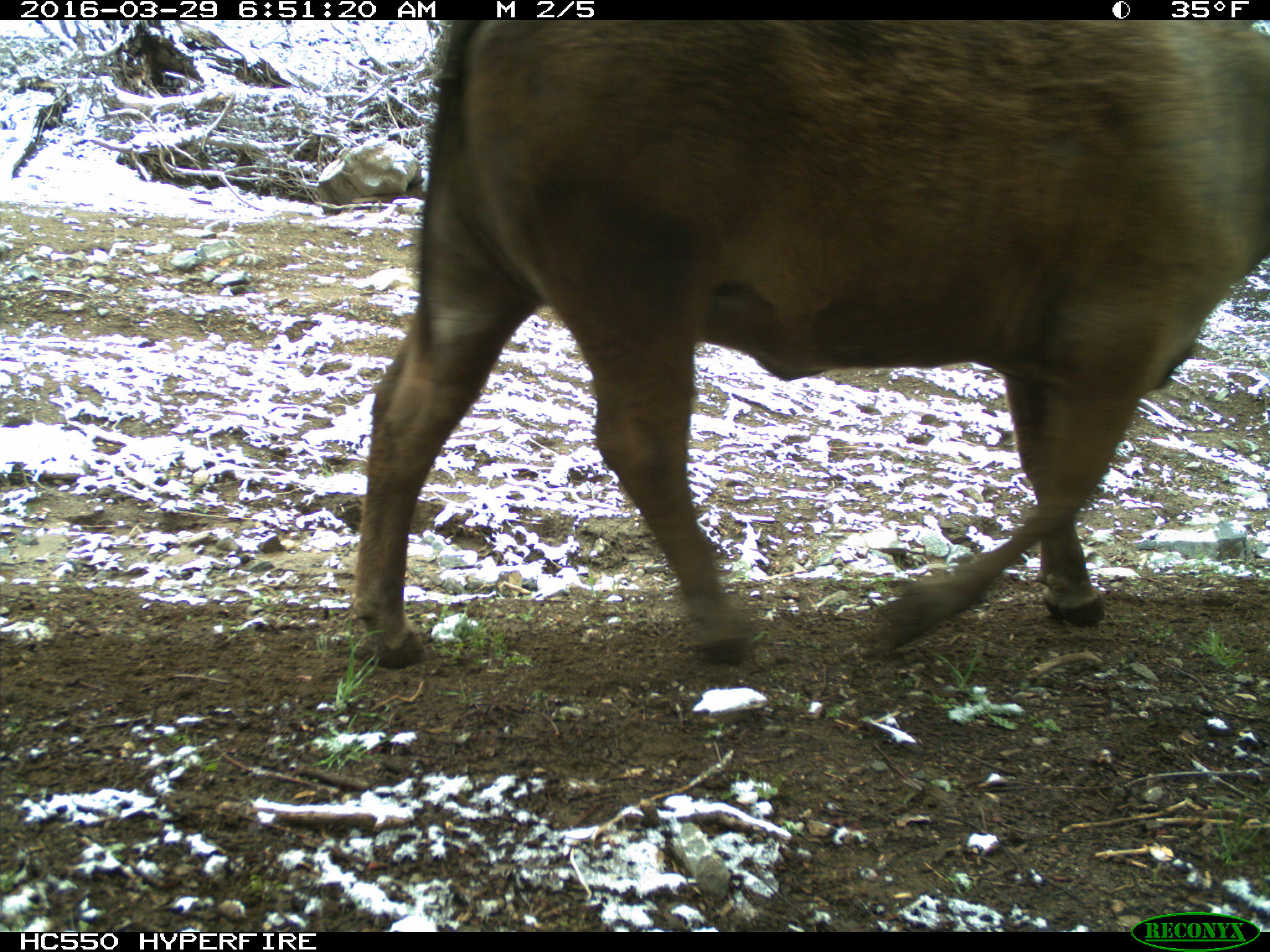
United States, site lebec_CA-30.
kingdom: Animalia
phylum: Chordata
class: Mammalia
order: Artiodactyla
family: Bovidae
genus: Bos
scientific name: Bos taurus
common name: domestic cow